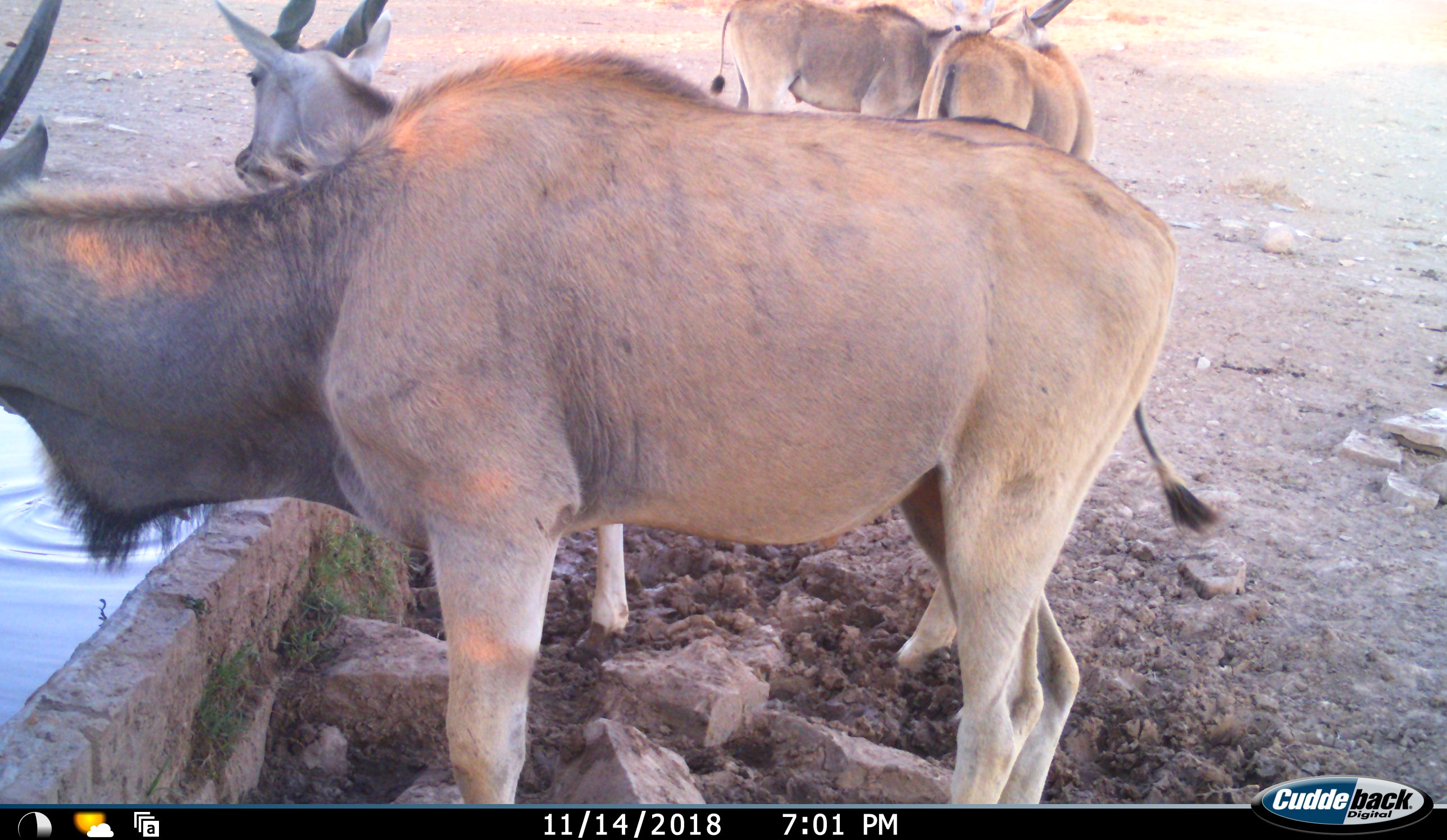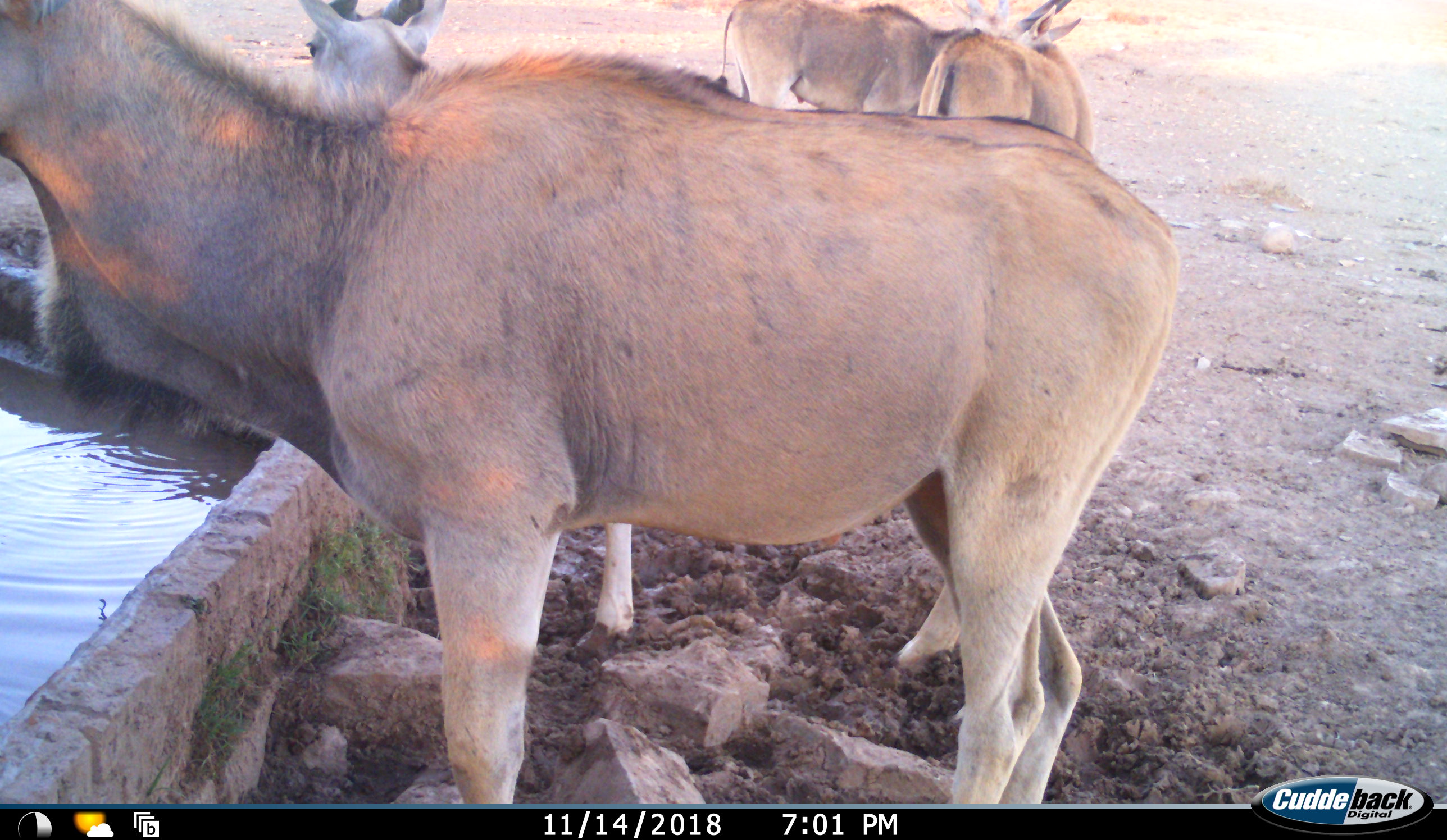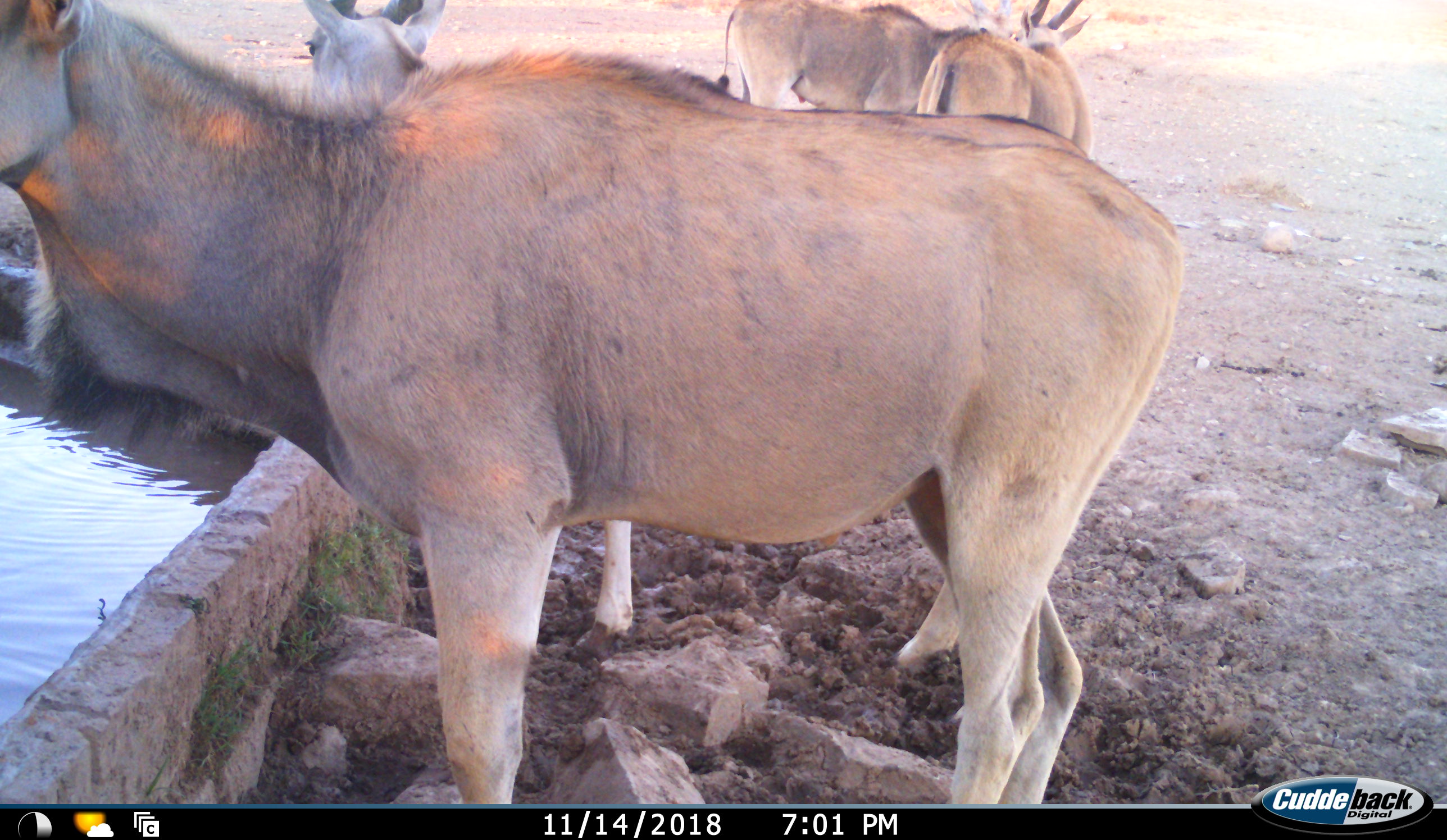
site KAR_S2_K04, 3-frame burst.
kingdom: Animalia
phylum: Chordata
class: Mammalia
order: Artiodactyla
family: Bovidae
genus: Tragelaphus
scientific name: Tragelaphus oryx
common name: eland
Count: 4.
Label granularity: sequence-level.